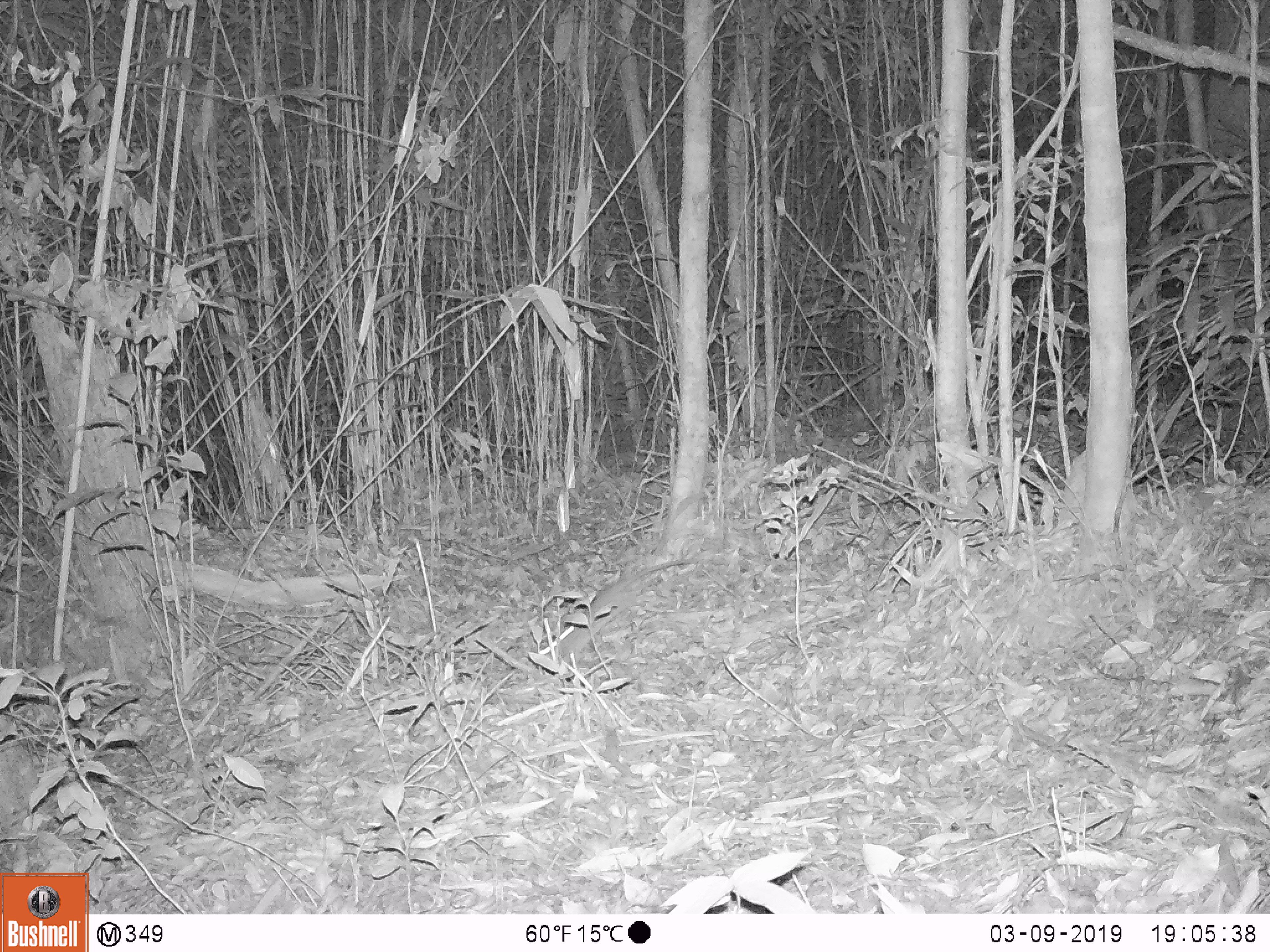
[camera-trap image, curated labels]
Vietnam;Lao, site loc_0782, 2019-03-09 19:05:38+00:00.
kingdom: Animalia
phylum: Chordata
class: Mammalia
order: Rodentia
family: Muridae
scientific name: Muridae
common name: old-world mice and rats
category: unidentified murid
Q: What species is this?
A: Unidentified murid (old-world mice and rats) (Muridae).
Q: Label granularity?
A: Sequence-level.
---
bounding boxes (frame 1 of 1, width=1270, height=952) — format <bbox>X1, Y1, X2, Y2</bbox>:
unidentified murid: <bbox>538, 558, 728, 667</bbox>